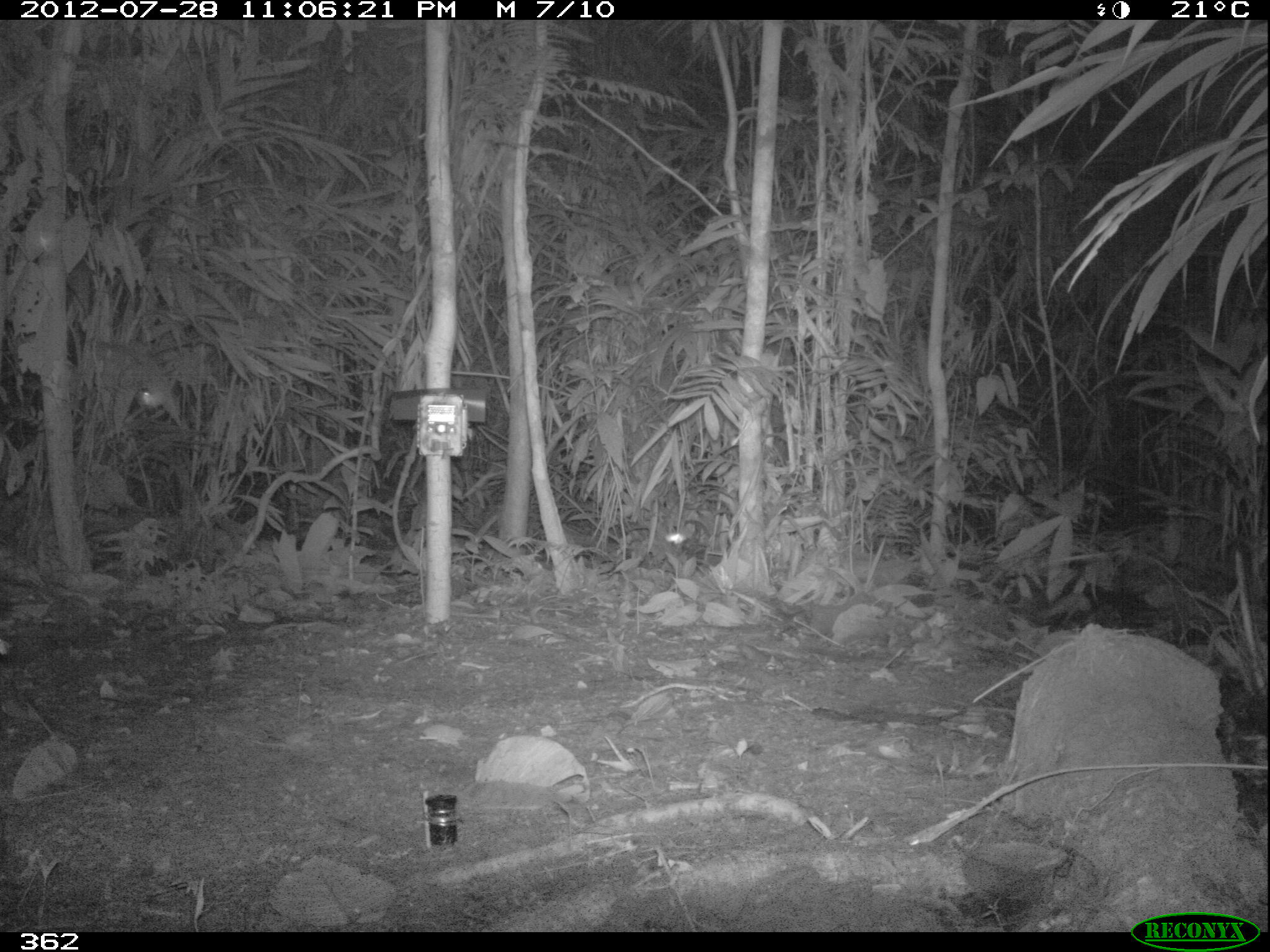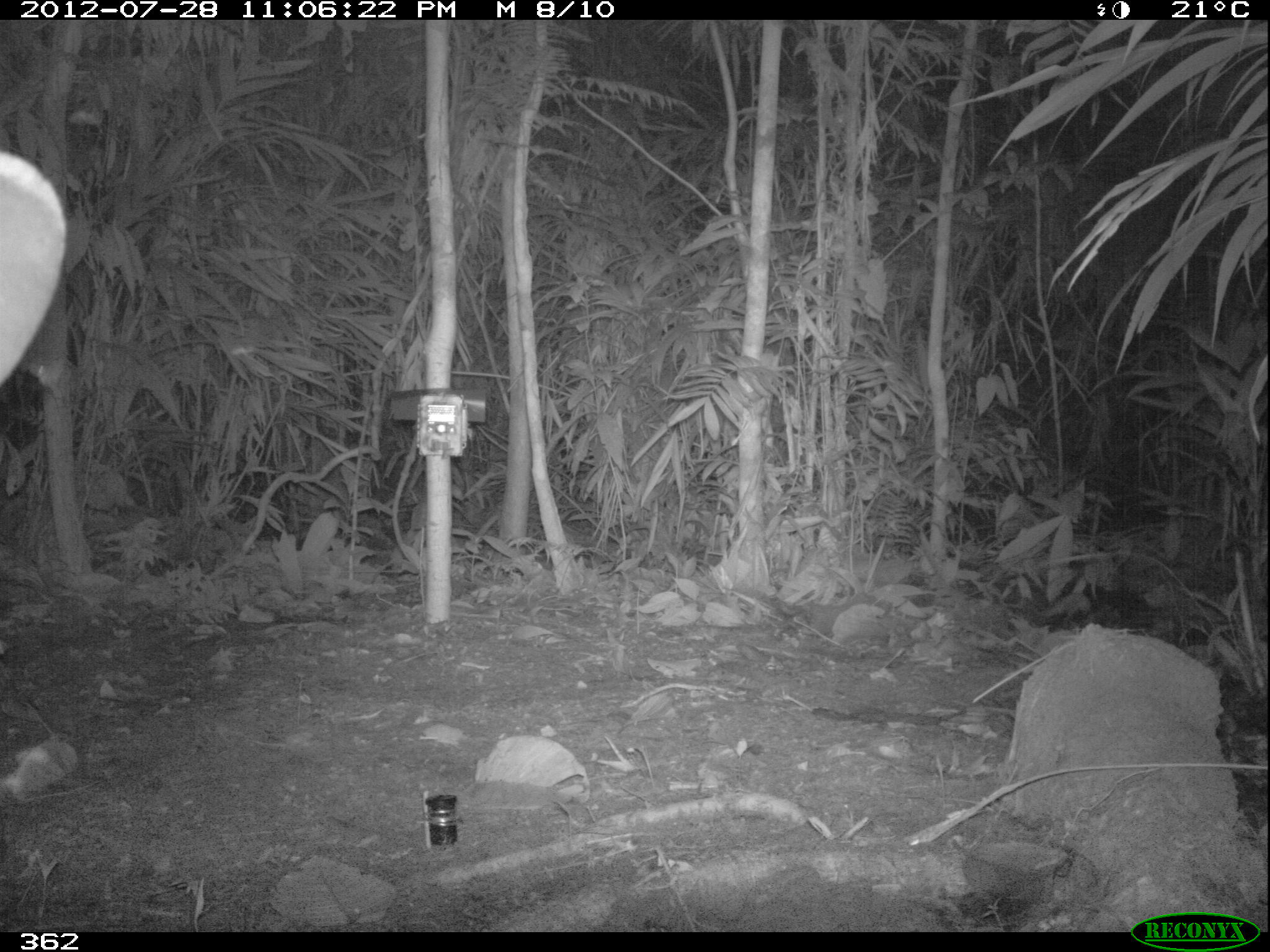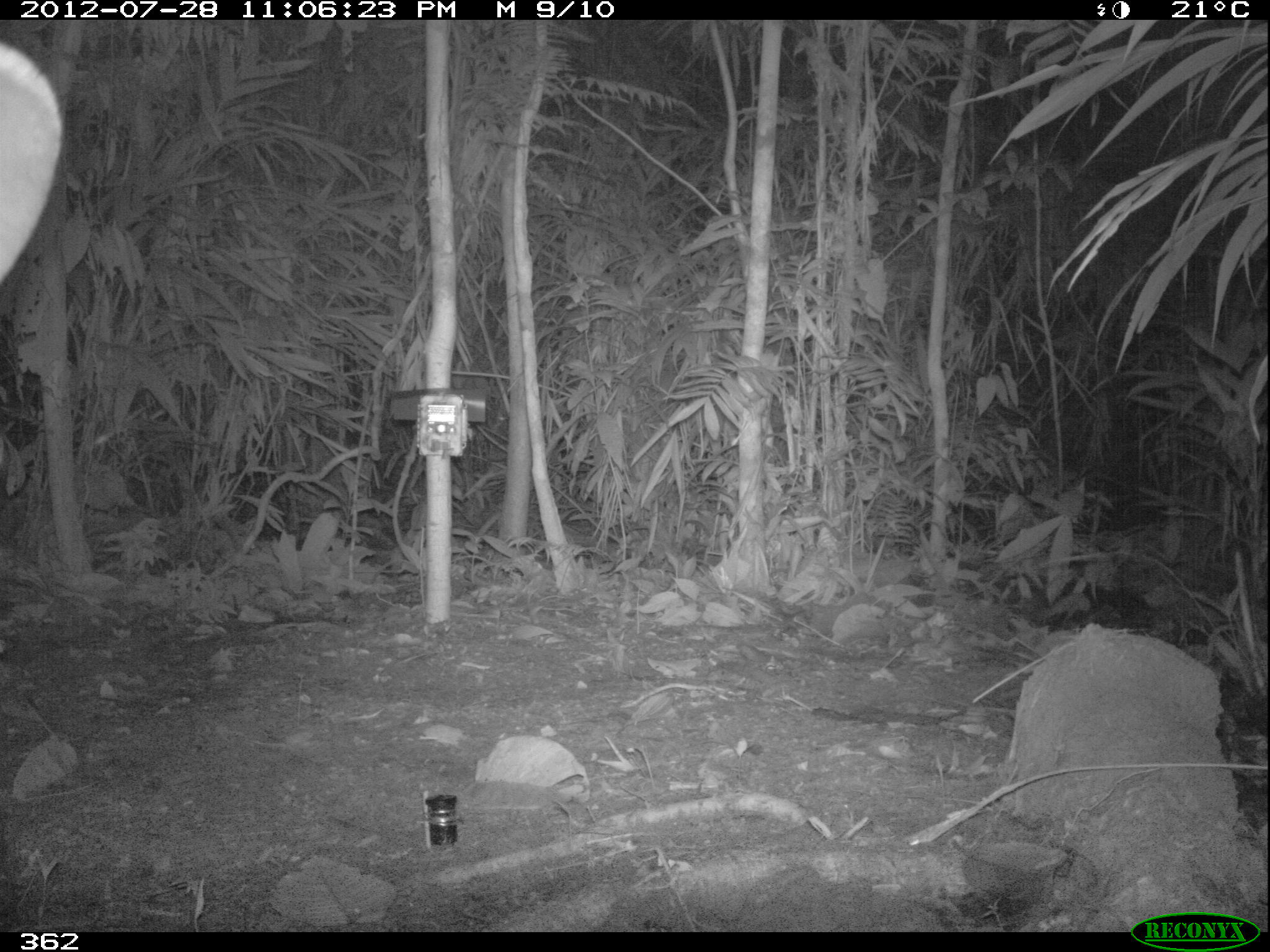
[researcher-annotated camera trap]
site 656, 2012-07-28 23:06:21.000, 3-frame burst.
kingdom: Animalia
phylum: Chordata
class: Mammalia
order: Perissodactyla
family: Tapiridae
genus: Tapirus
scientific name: Tapirus terrestris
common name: south american tapir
Tapirus terrestris (south american tapir).